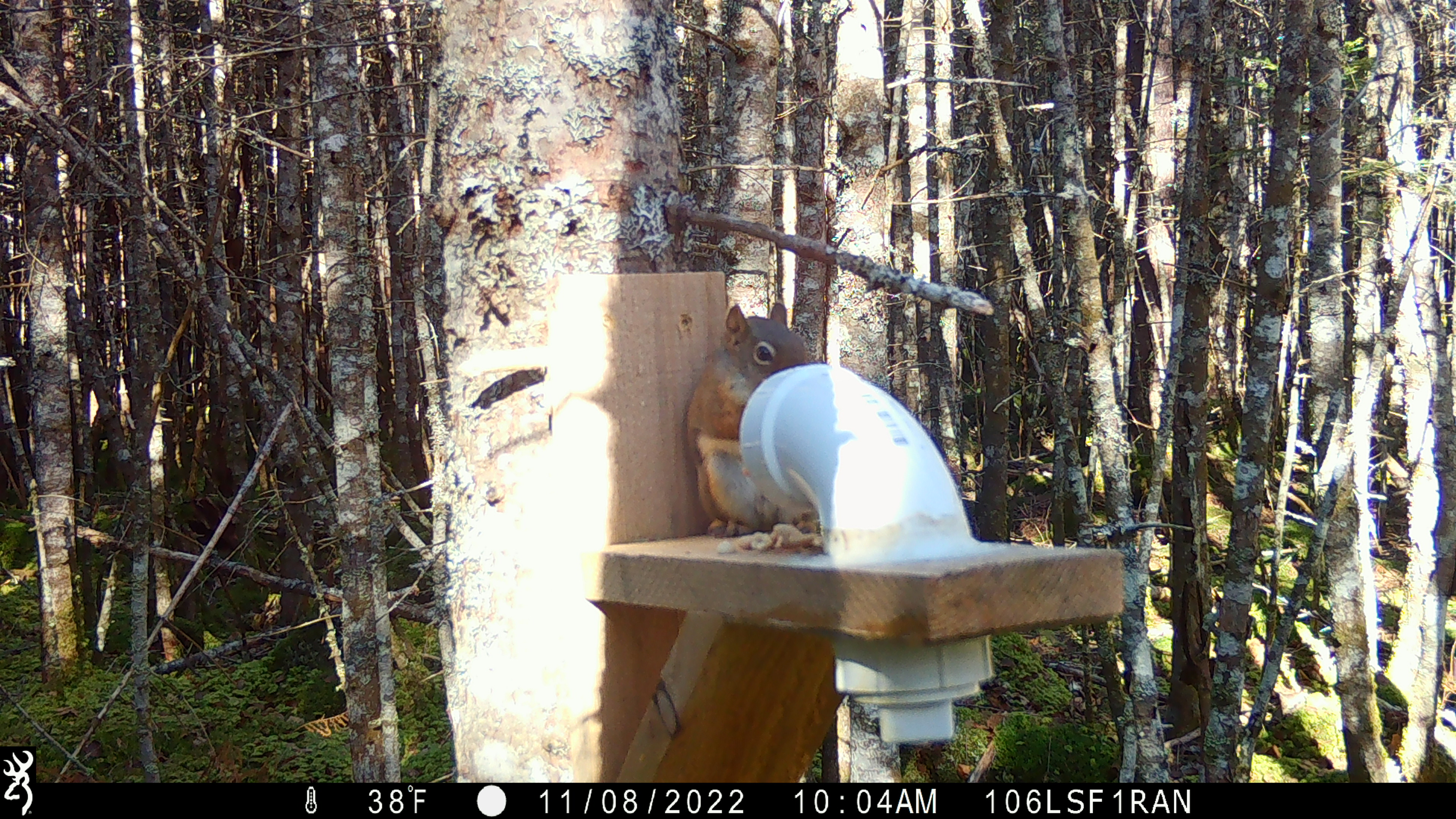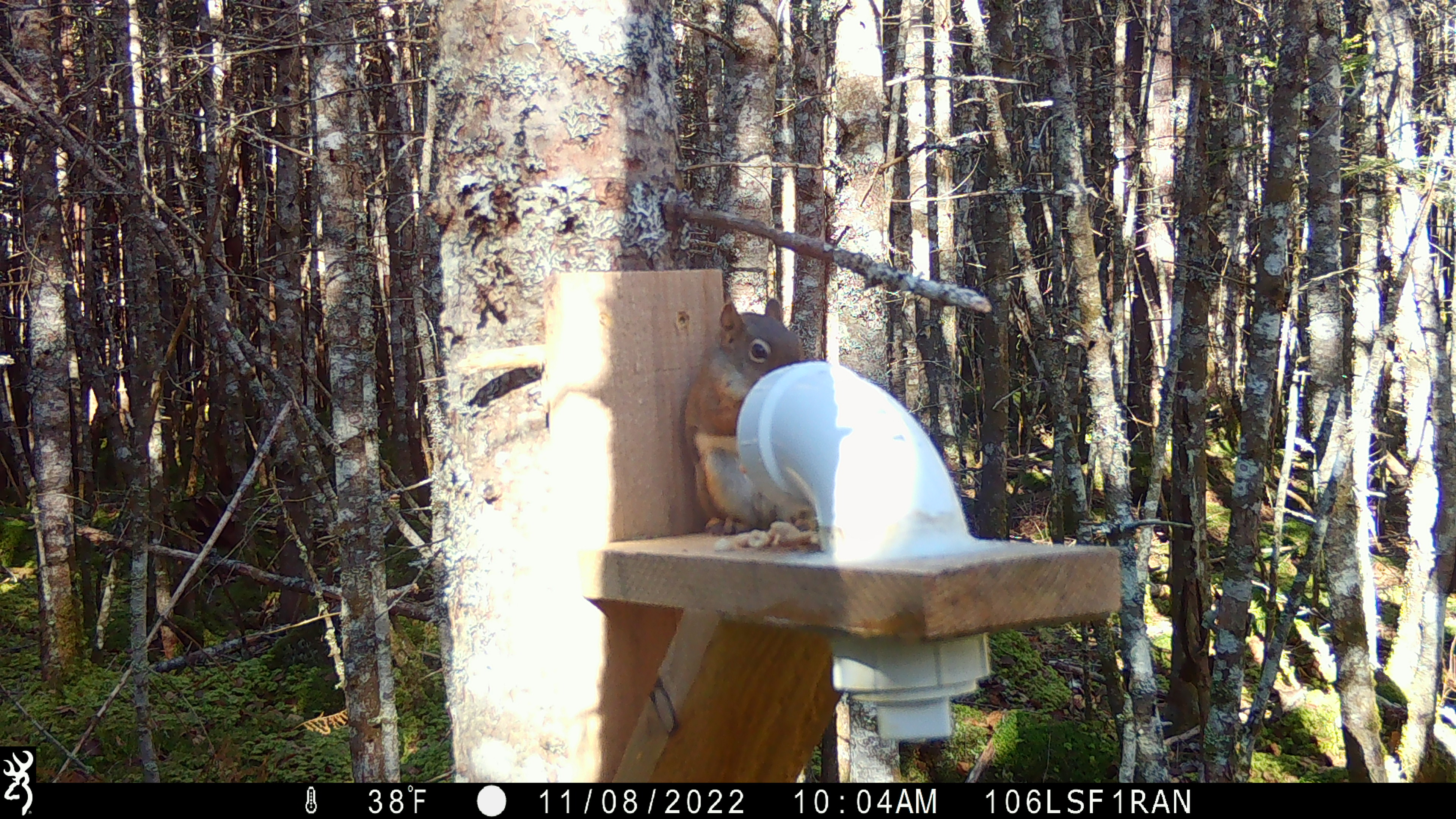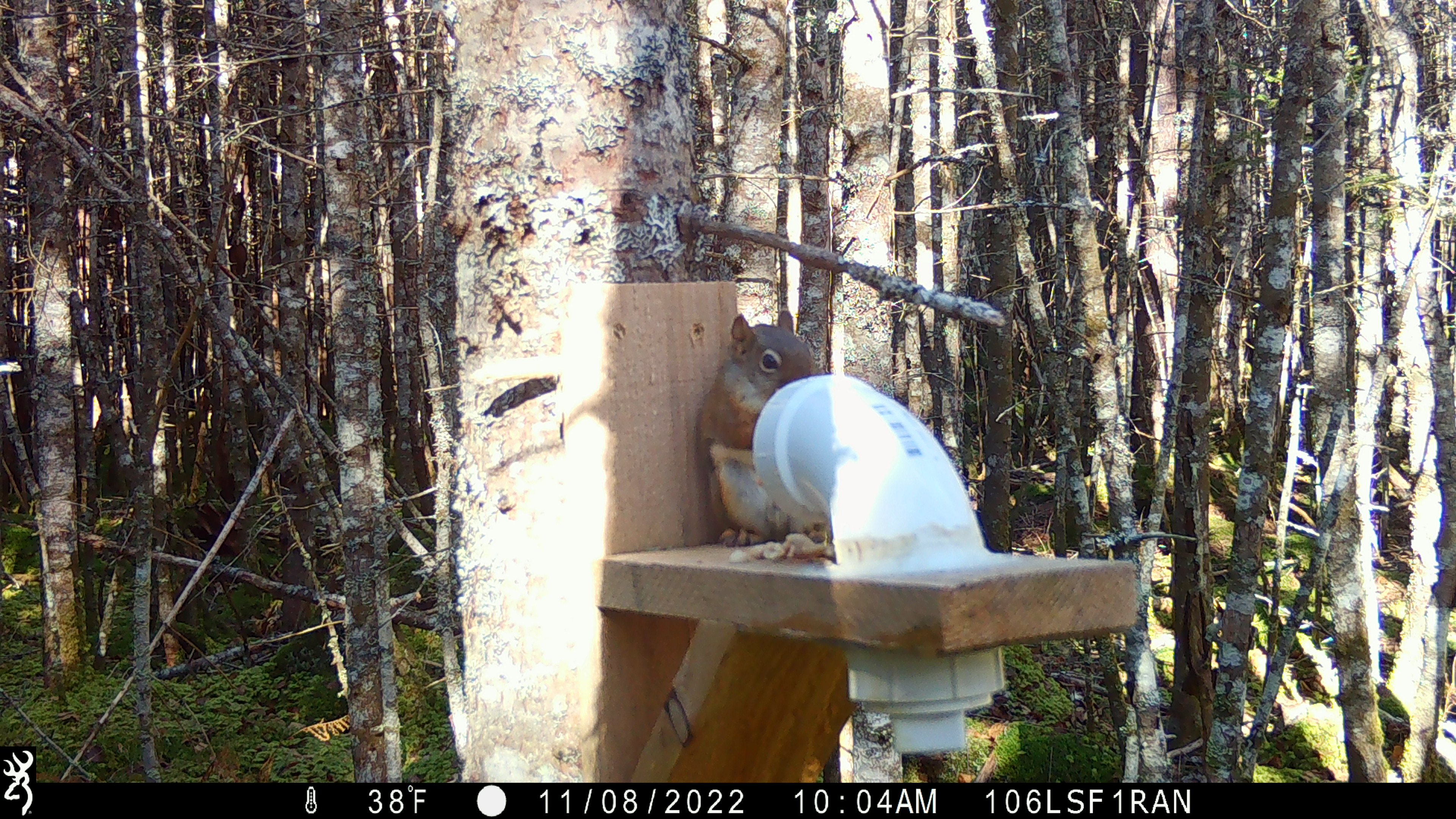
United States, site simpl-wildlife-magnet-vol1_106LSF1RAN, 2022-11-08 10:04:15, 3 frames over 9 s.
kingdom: Animalia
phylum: Chordata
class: Mammalia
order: Rodentia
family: Sciuridae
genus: Tamiasciurus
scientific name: Tamiasciurus hudsonicus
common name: red squirrel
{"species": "red squirrel (Tamiasciurus hudsonicus)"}